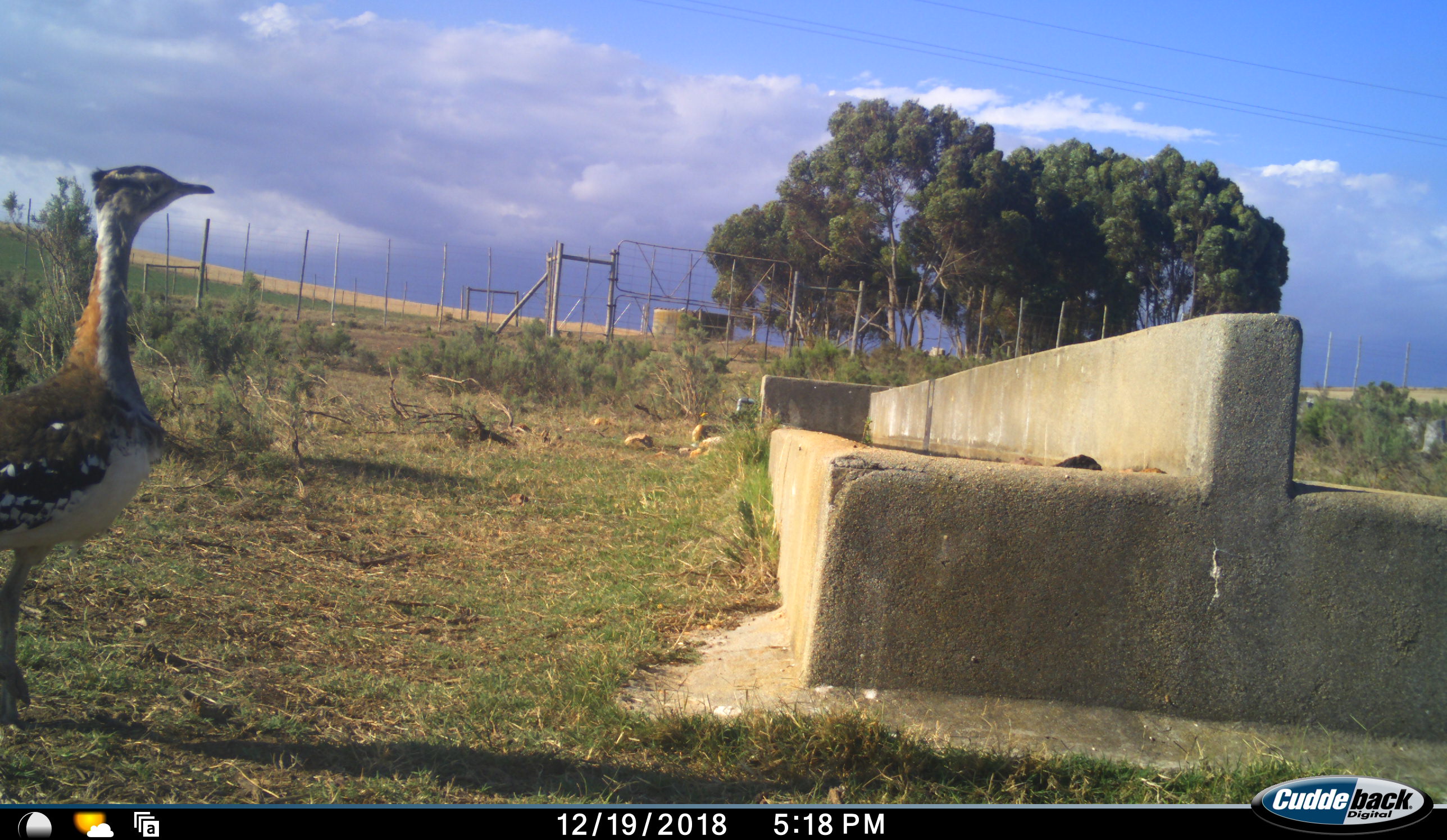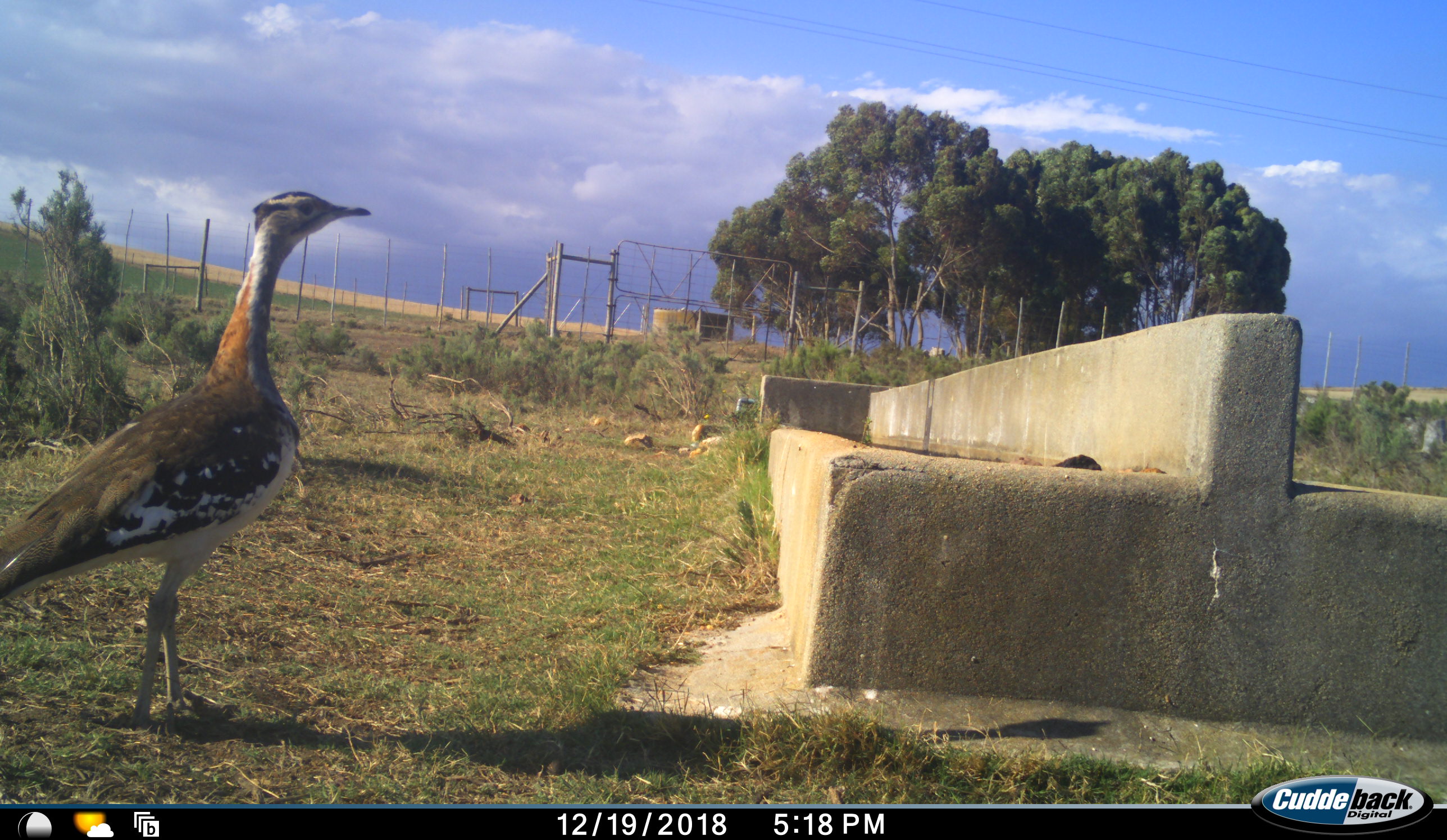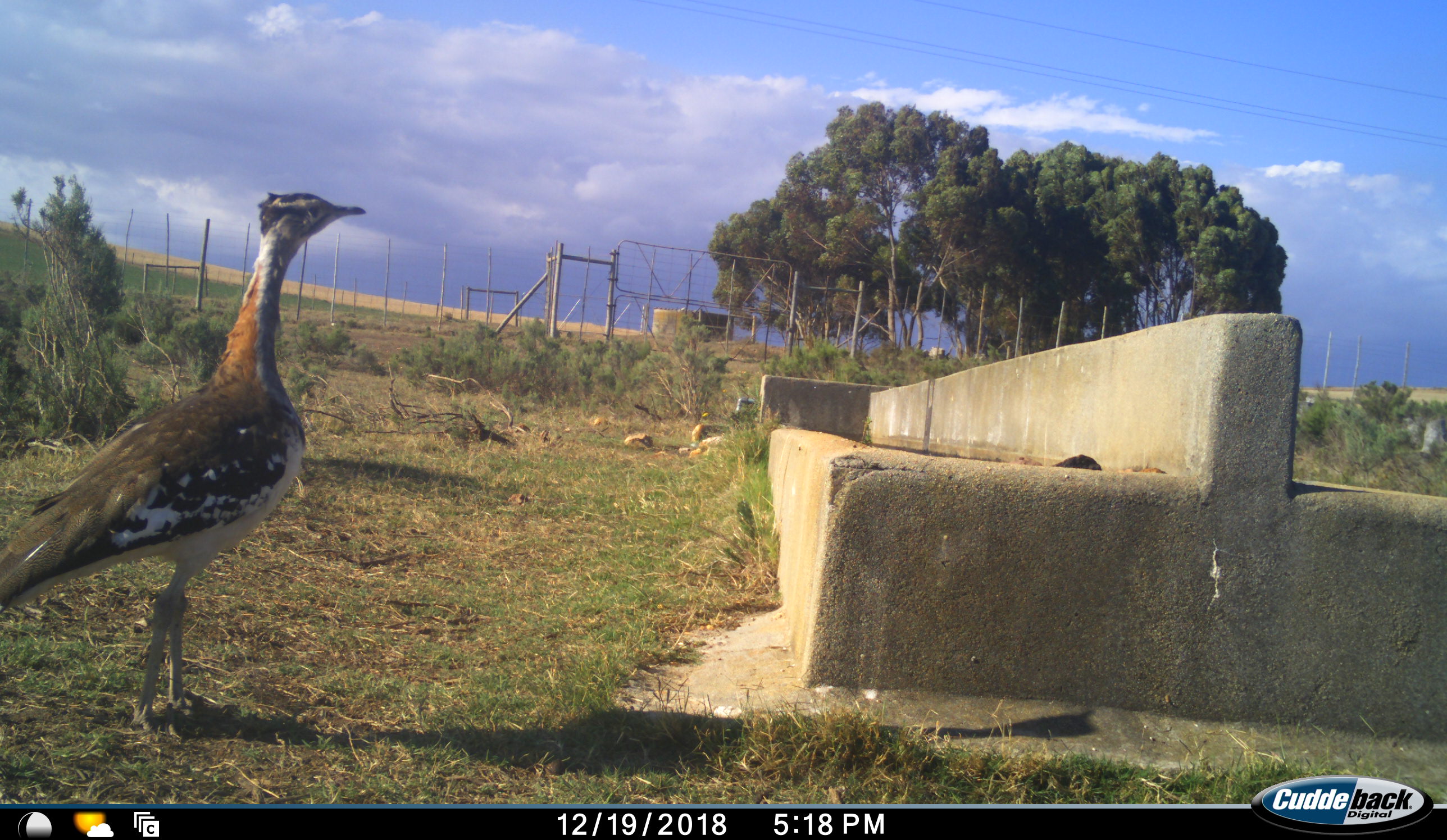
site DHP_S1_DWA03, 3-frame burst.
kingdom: Animalia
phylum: Chordata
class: Aves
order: Otidiformes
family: Otididae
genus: Neotis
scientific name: Neotis denhami denhami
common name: denham's bustard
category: bustarddenhams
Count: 1.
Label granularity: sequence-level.